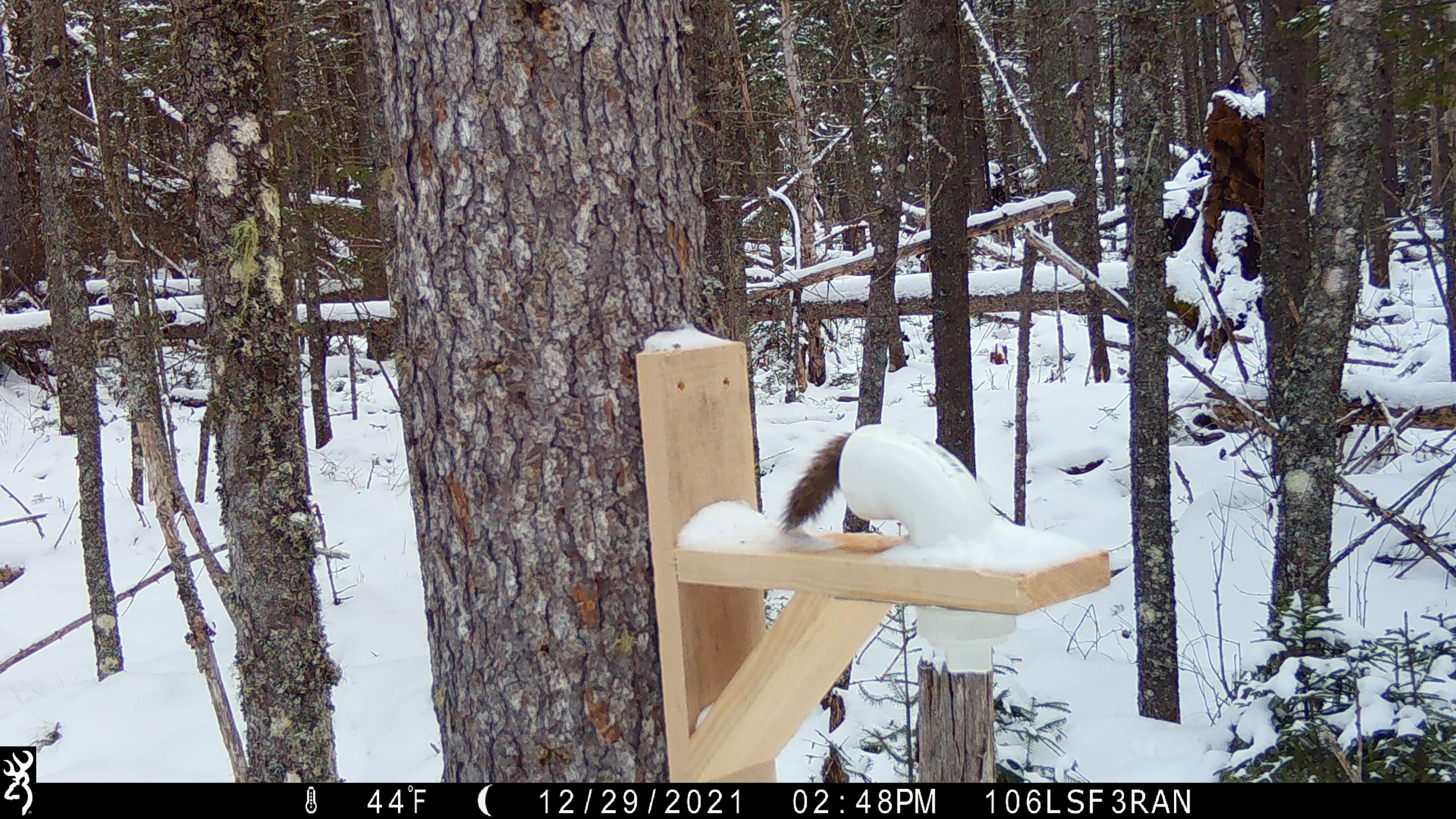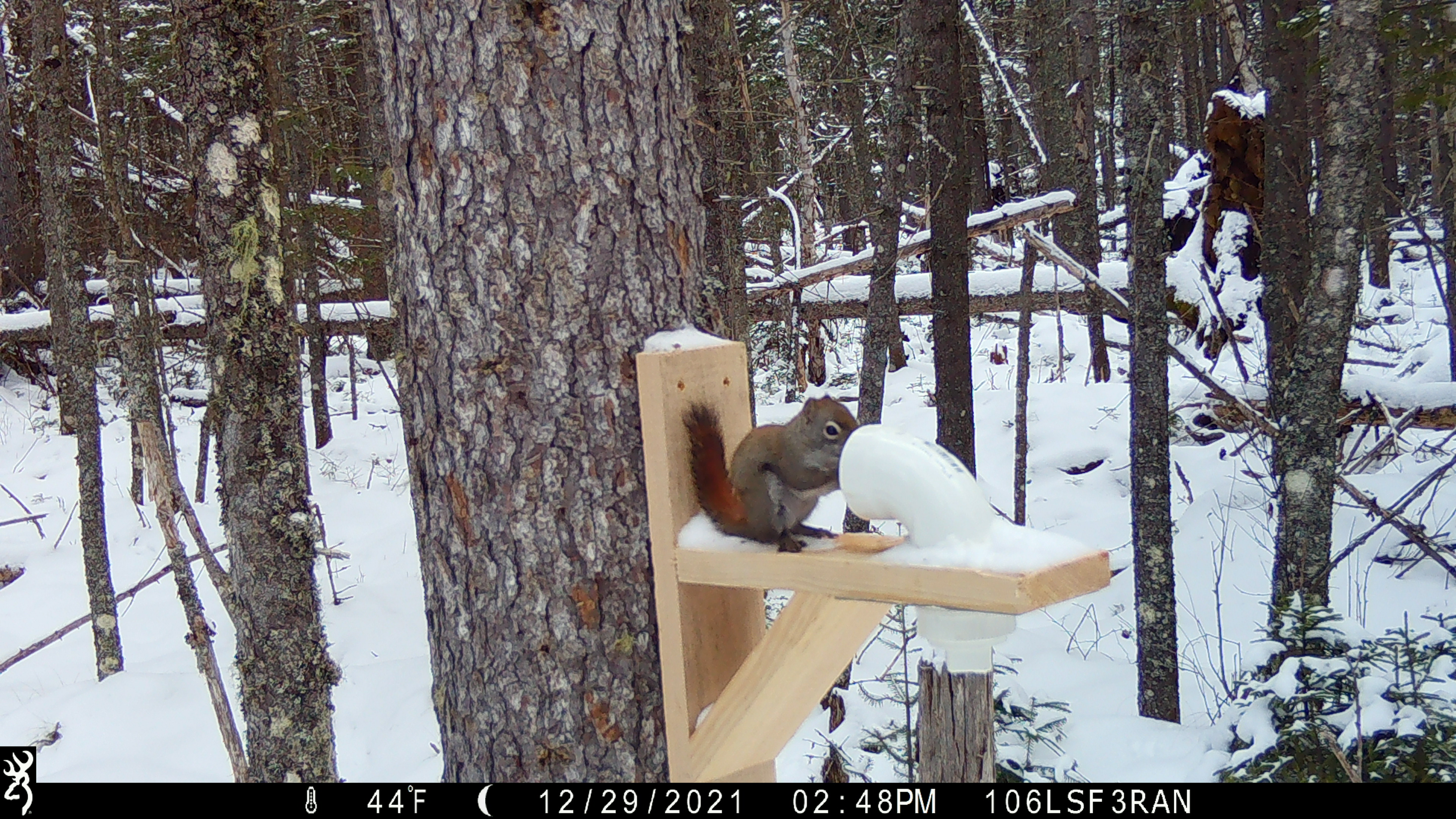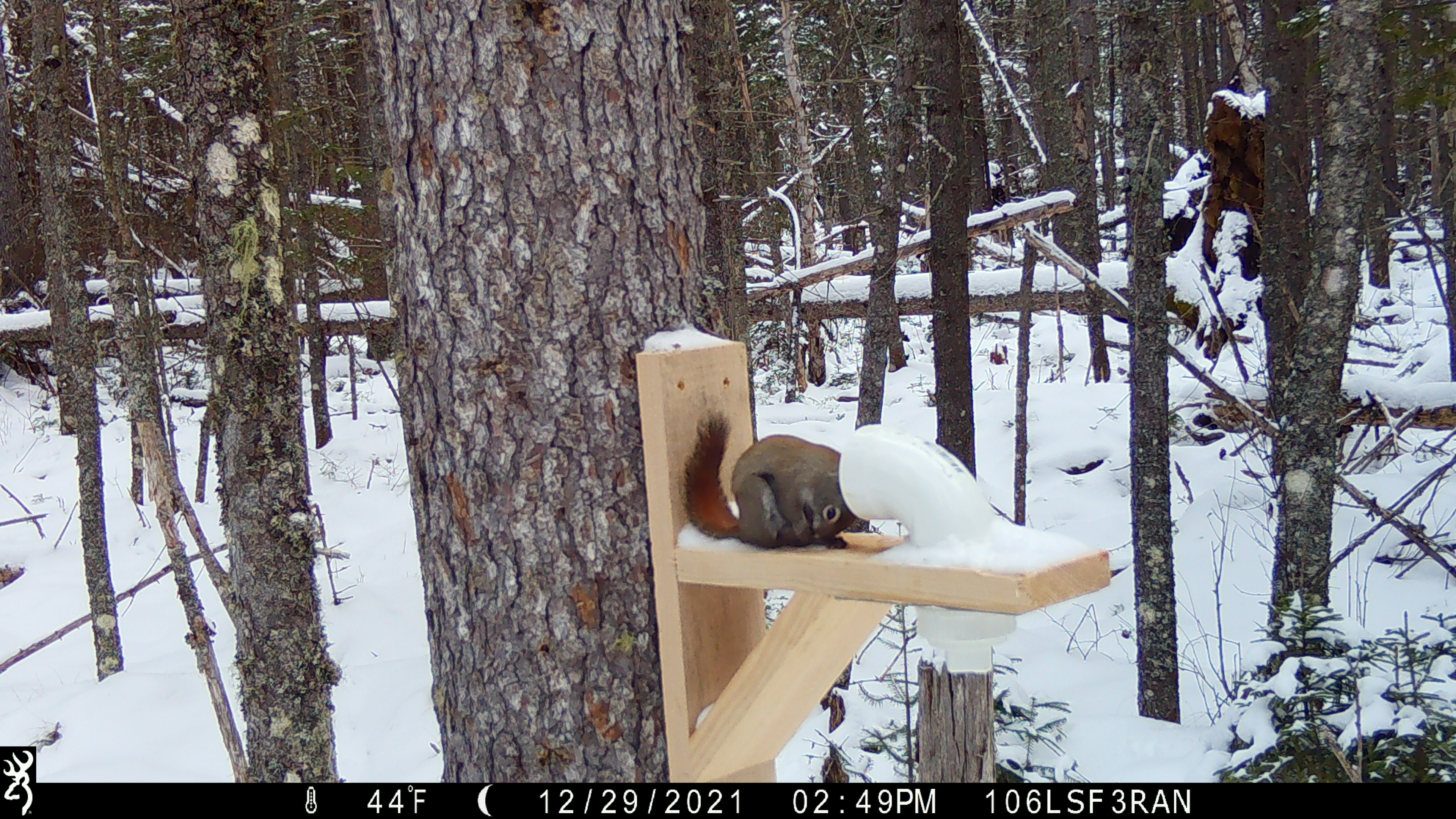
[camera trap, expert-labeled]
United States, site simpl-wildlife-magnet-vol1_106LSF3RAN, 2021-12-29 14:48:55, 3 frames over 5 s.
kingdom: Animalia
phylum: Chordata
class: Mammalia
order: Rodentia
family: Sciuridae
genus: Tamiasciurus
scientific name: Tamiasciurus hudsonicus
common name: red squirrel